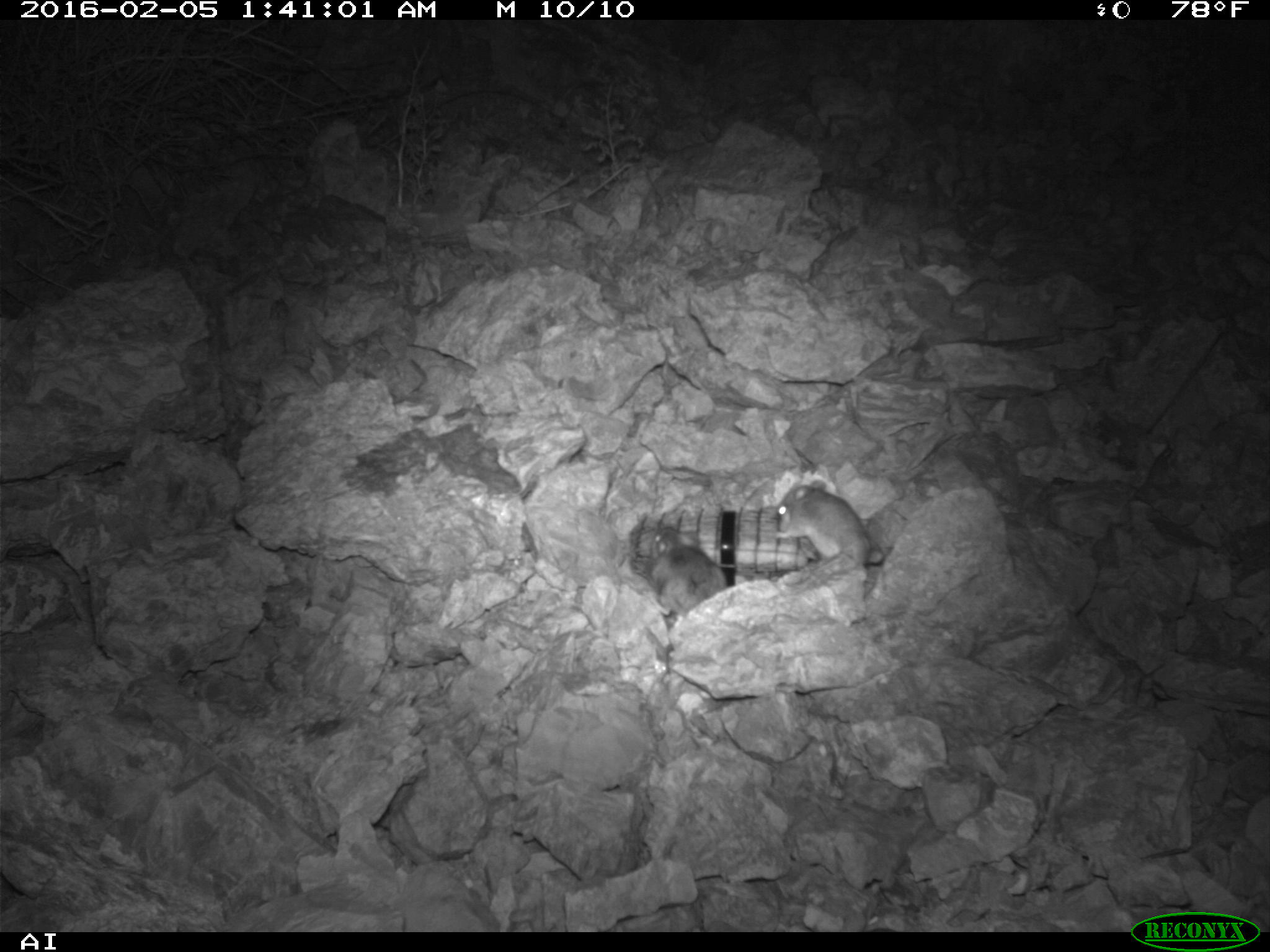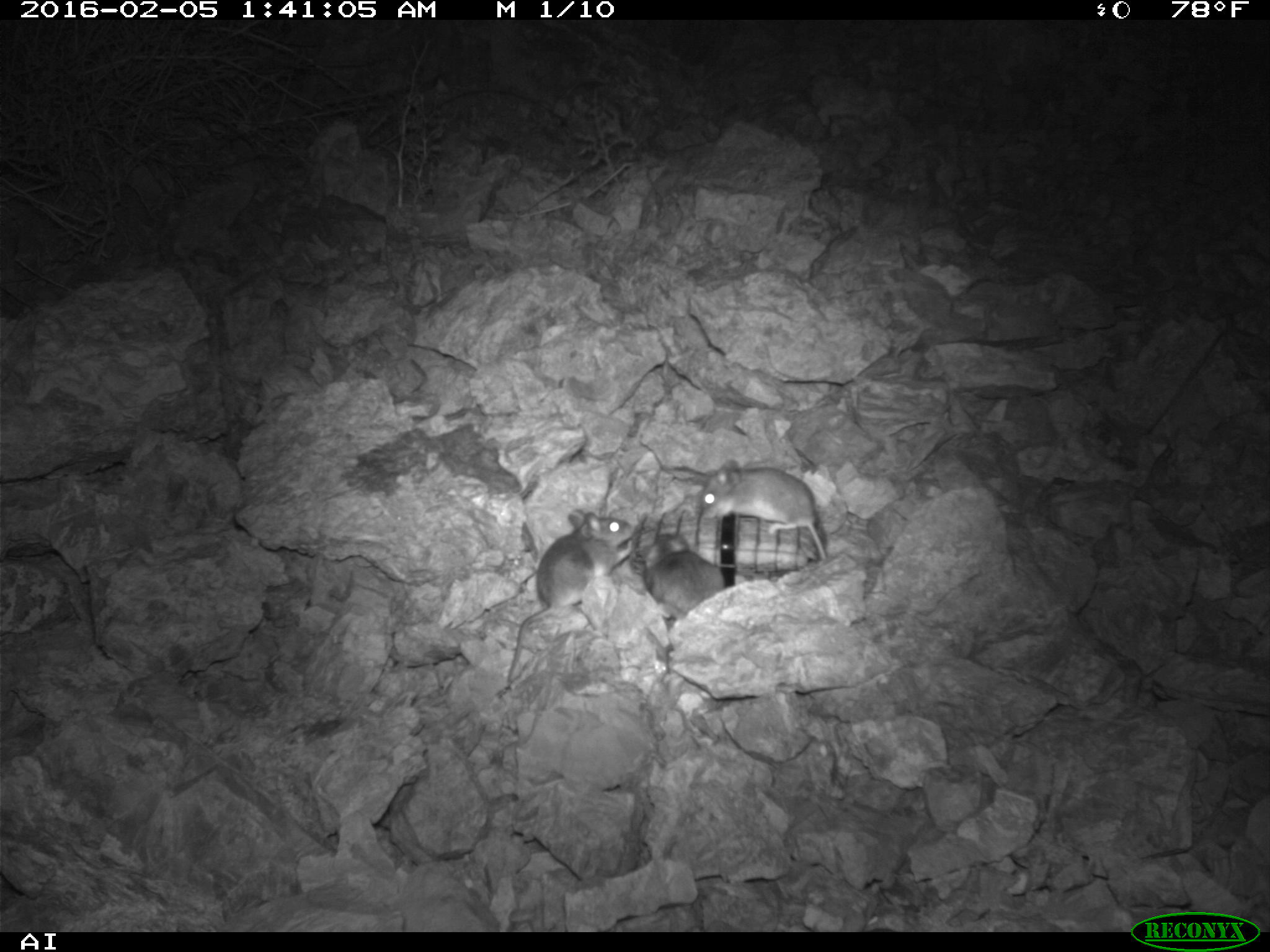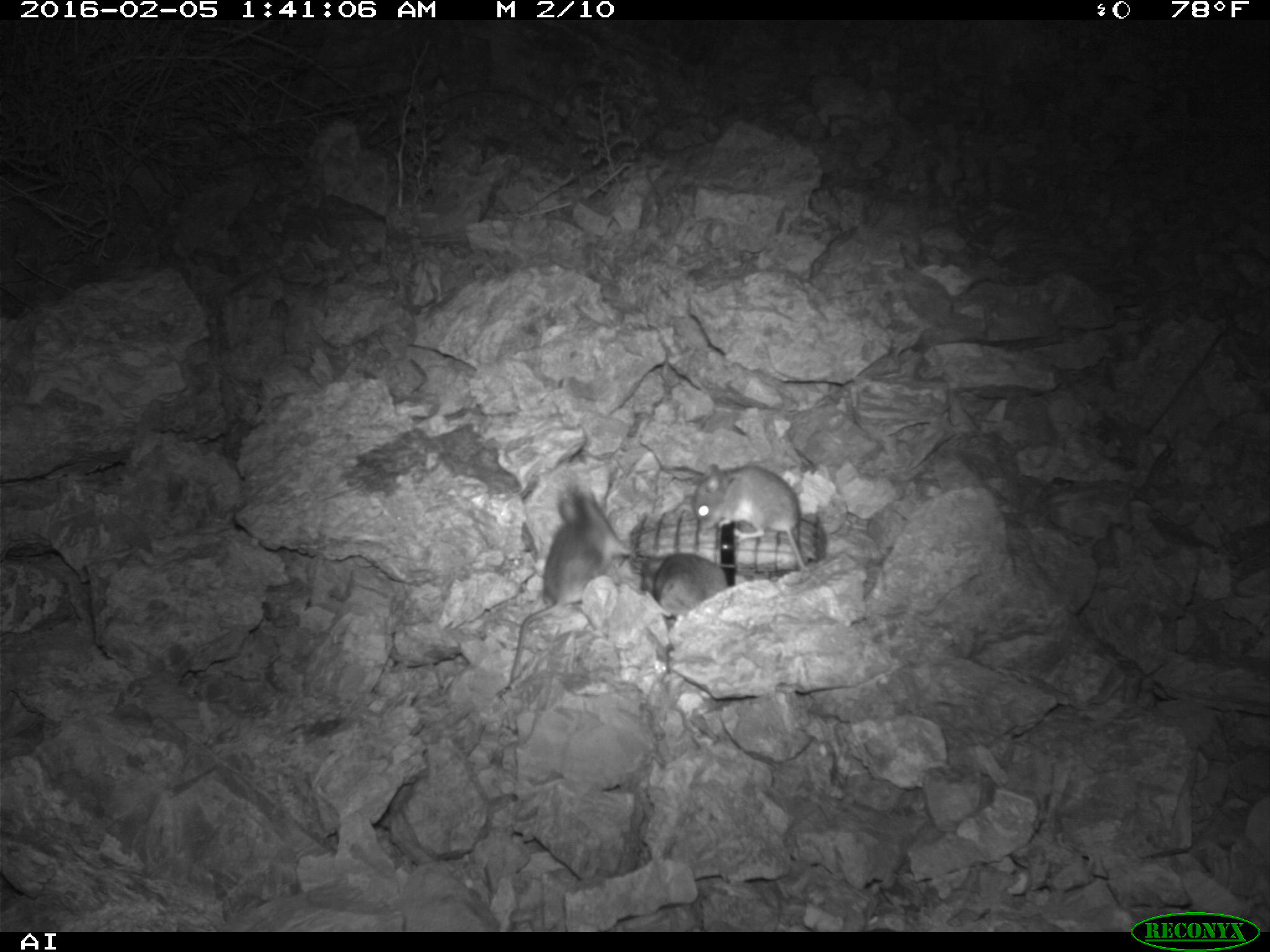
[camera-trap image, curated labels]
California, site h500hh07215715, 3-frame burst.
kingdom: Animalia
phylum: Chordata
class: Mammalia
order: Rodentia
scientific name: Rodentia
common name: rodent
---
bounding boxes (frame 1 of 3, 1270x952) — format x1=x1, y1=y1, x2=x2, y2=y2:
rodent: x1=774, y1=480, x2=871, y2=564; x1=648, y1=527, x2=727, y2=616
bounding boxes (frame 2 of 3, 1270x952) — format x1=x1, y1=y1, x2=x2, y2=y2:
rodent: x1=508, y1=508, x2=633, y2=682; x1=690, y1=456, x2=828, y2=563; x1=633, y1=532, x2=730, y2=614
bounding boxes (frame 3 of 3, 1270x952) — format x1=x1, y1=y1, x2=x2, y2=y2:
rodent: x1=510, y1=488, x2=633, y2=684; x1=691, y1=462, x2=809, y2=571; x1=641, y1=552, x2=727, y2=620